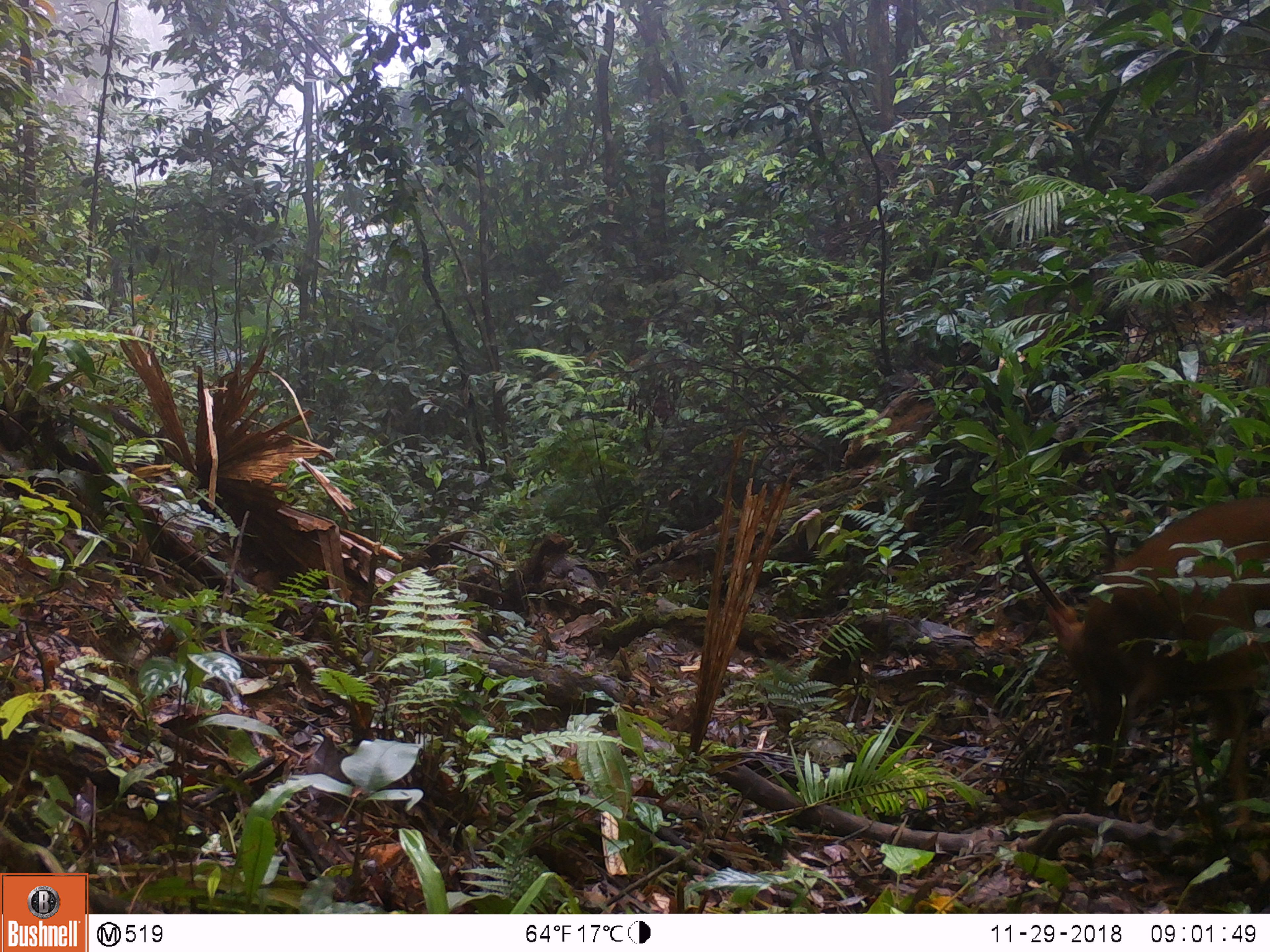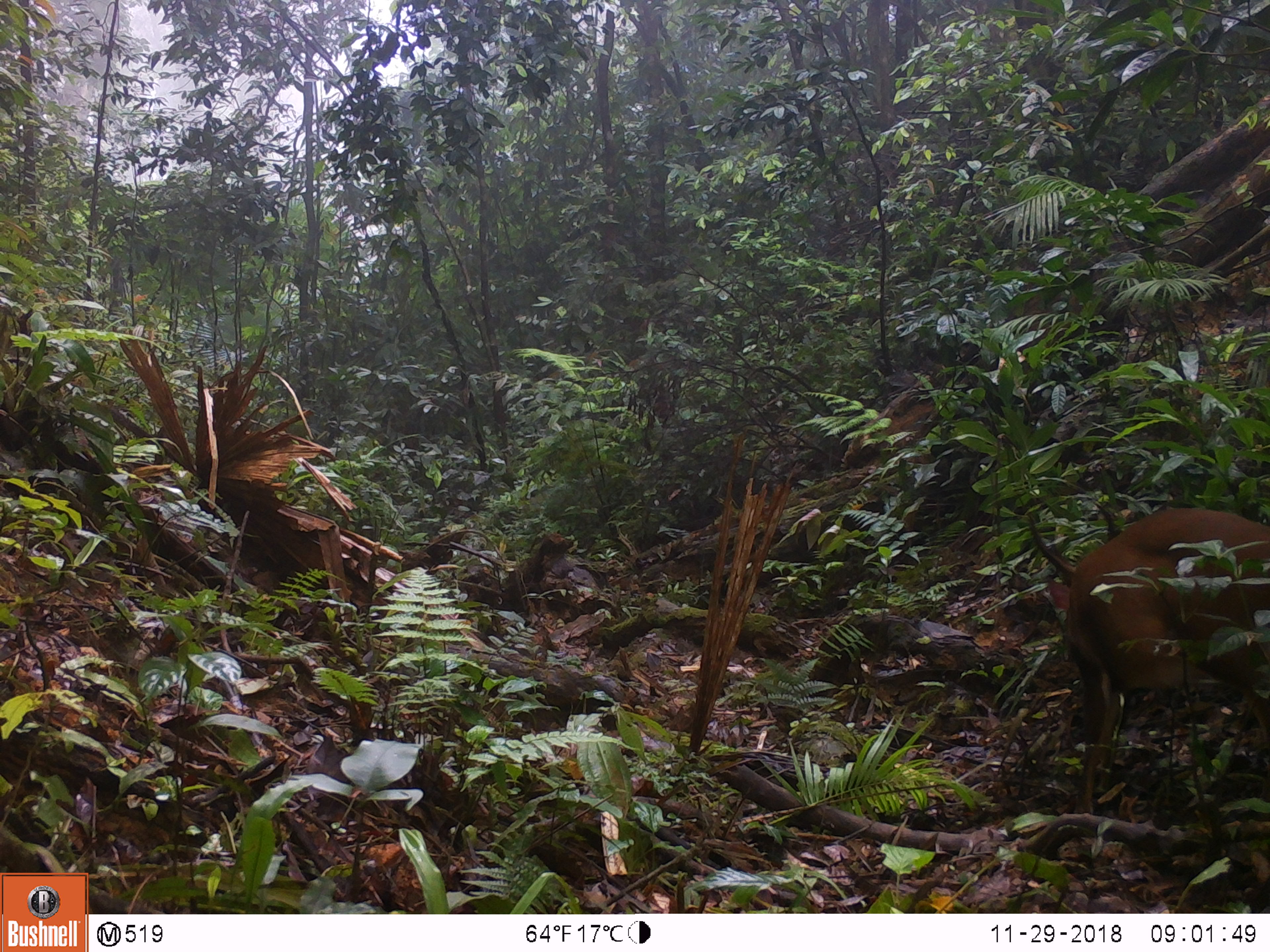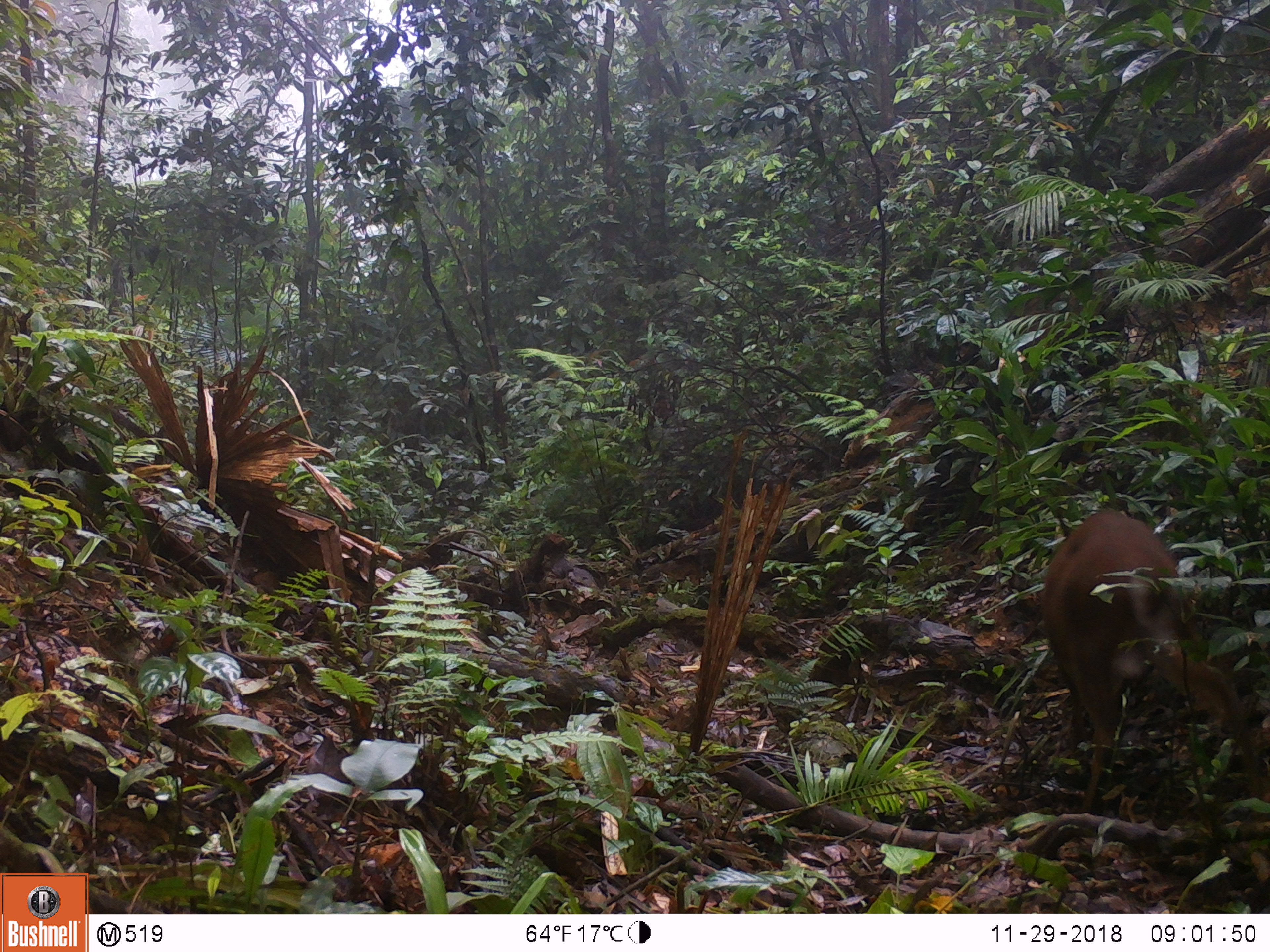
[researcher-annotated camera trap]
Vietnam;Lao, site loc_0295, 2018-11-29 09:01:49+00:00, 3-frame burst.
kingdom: Animalia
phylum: Chordata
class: Mammalia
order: Artiodactyla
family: Cervidae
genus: Muntiacus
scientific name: Muntiacus vuquangensis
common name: large-antlered muntjac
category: large antlered muntjac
Large antlered muntjac (large-antlered muntjac) (Muntiacus vuquangensis). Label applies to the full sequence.